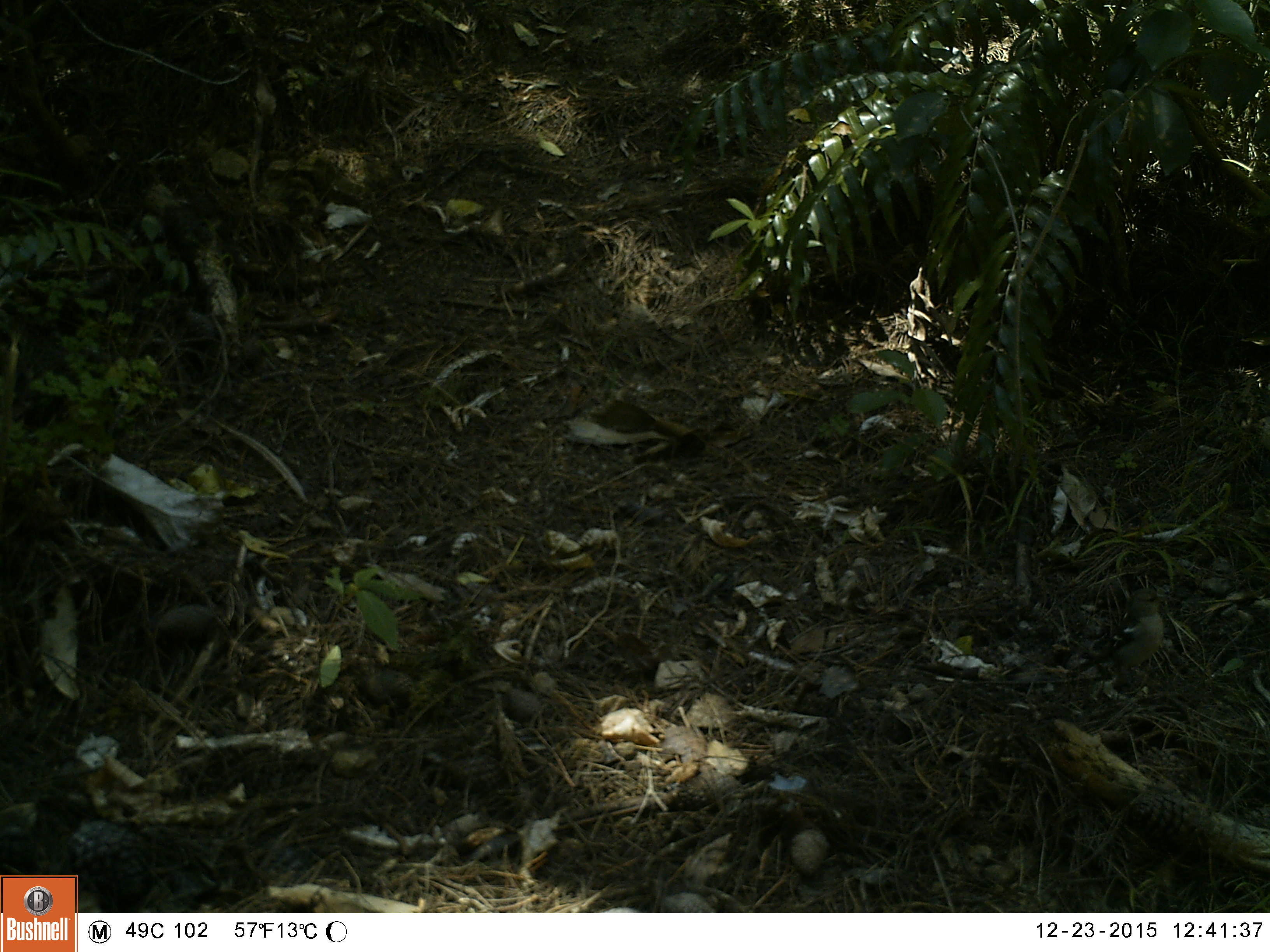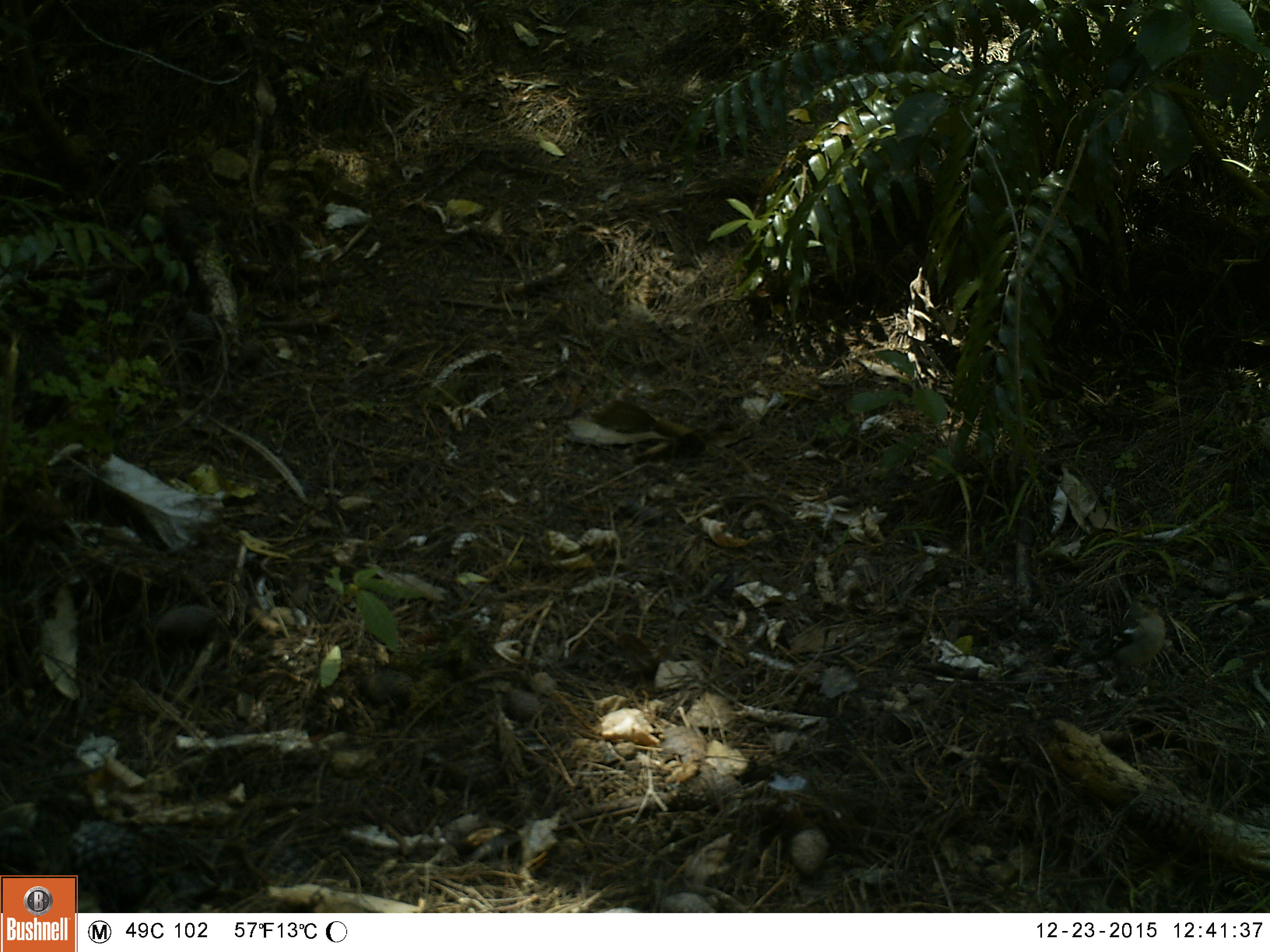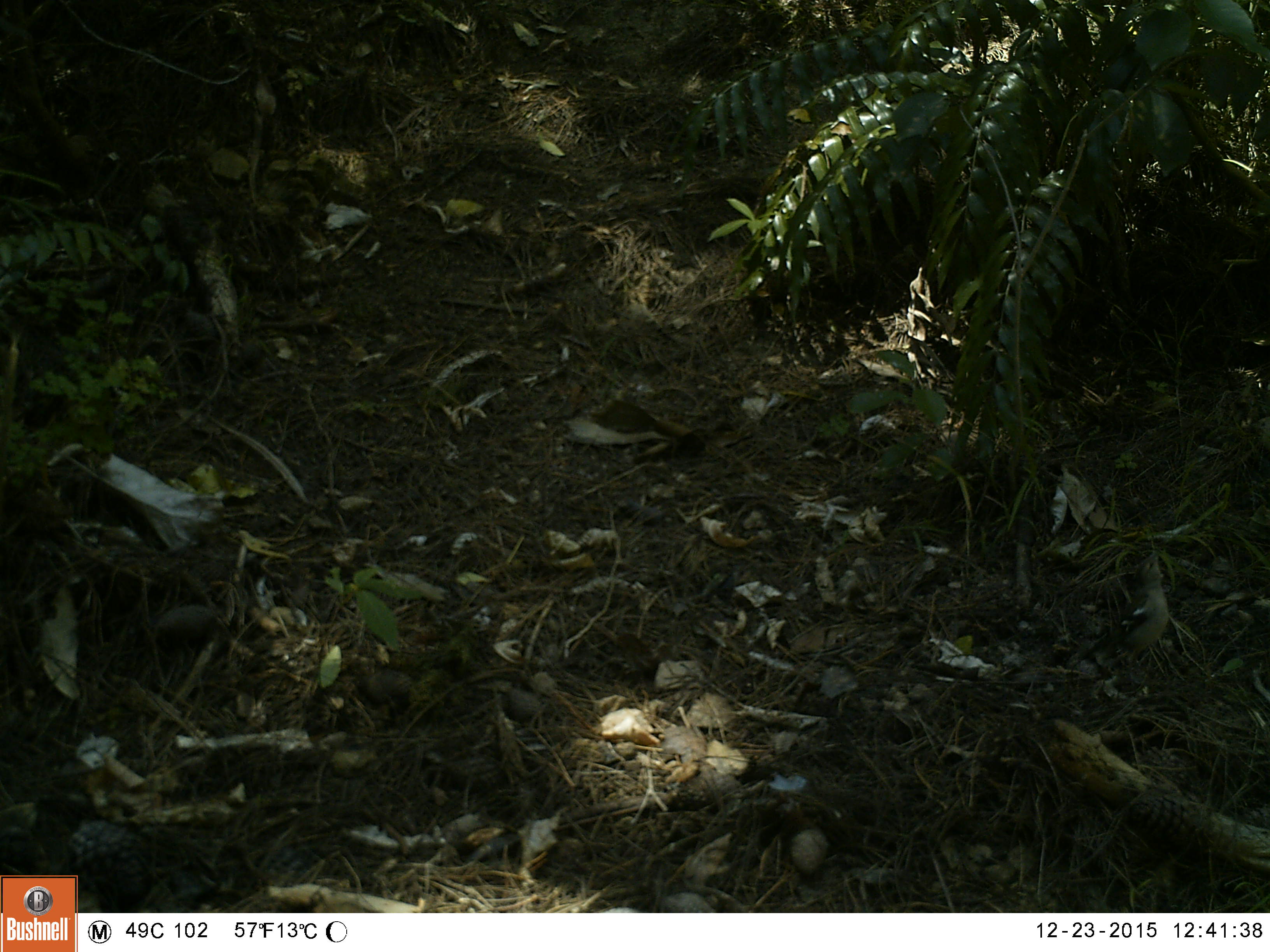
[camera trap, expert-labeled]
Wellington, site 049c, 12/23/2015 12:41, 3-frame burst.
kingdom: Animalia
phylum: Chordata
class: Aves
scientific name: Aves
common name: bird